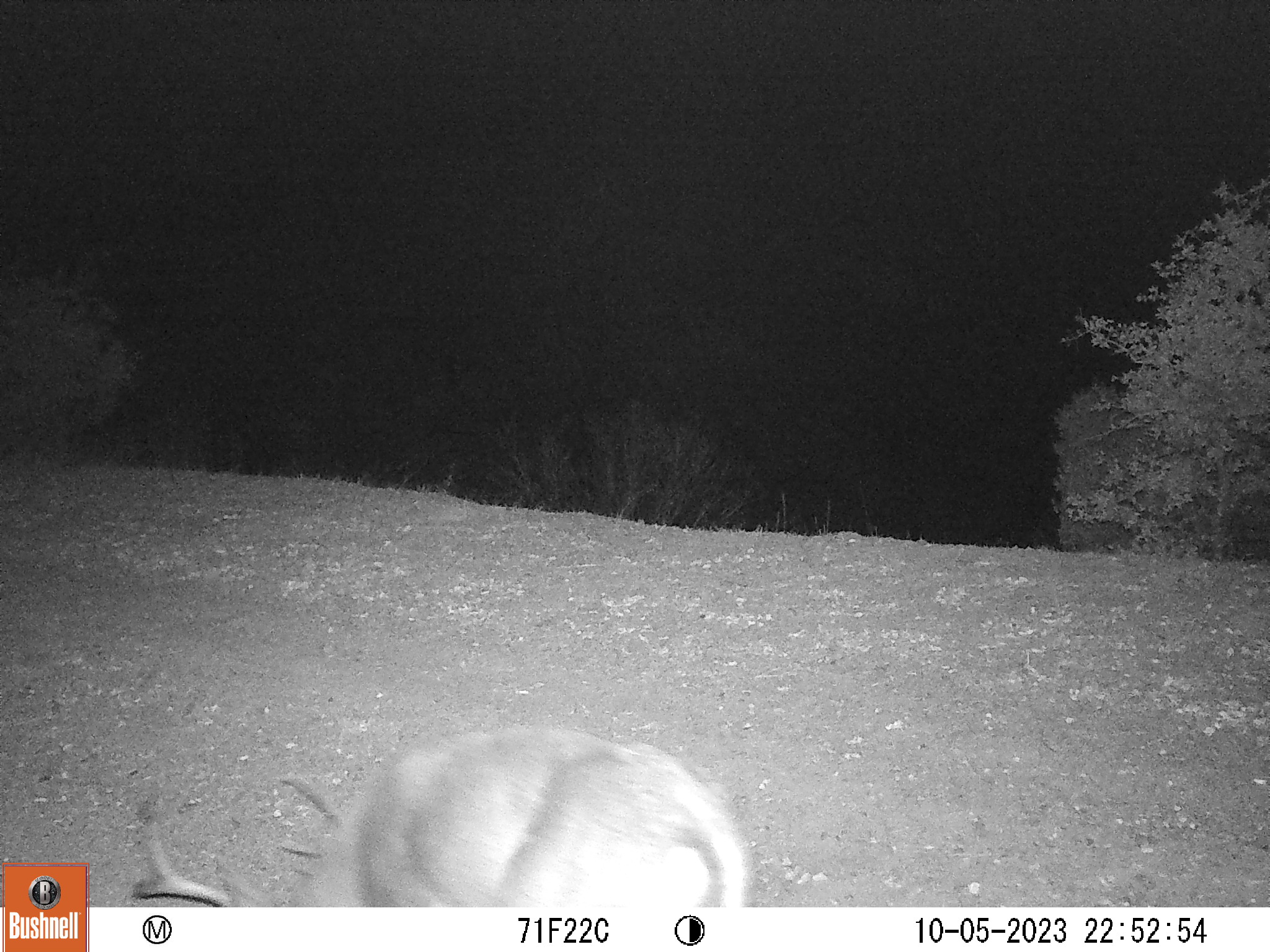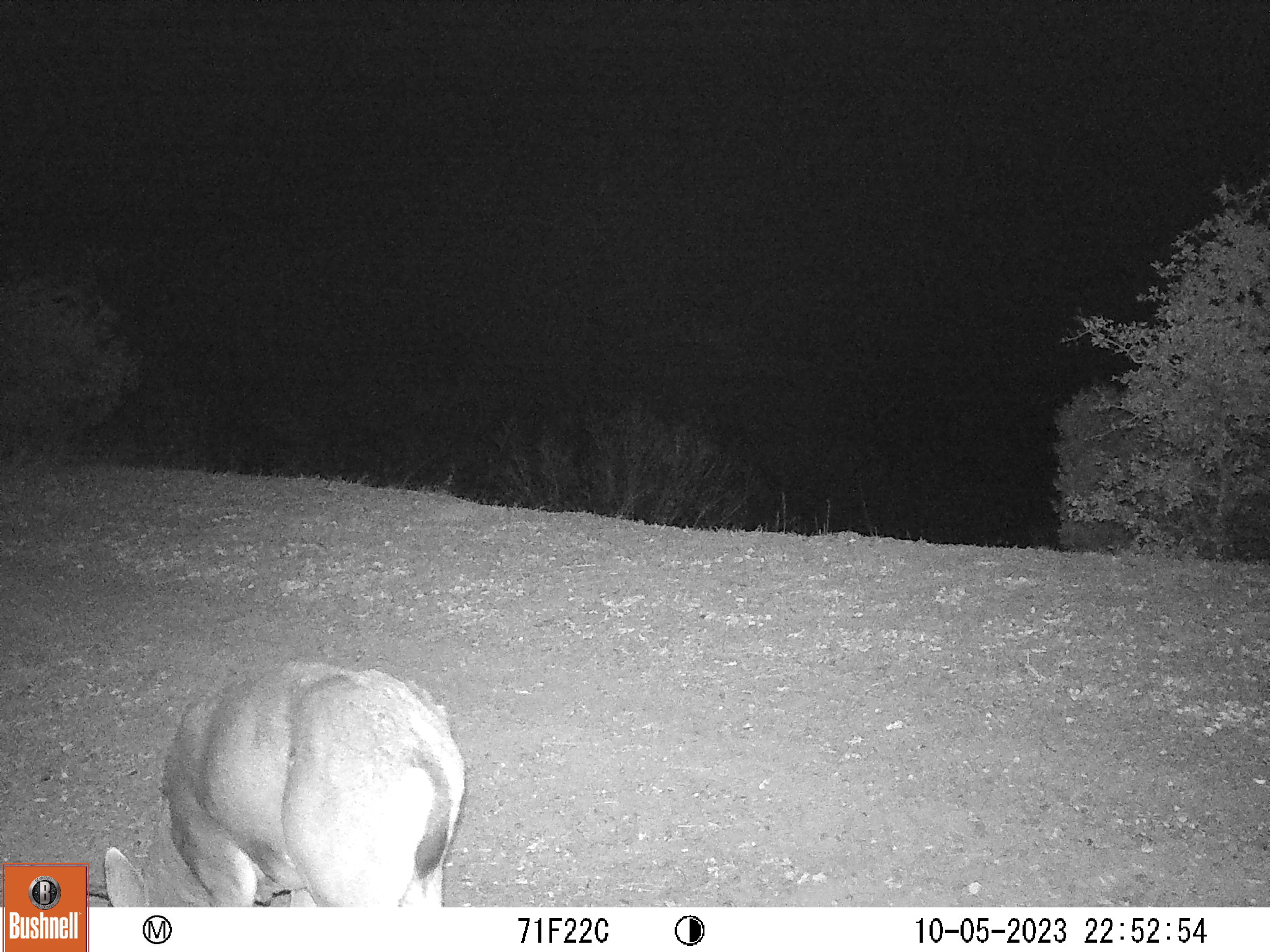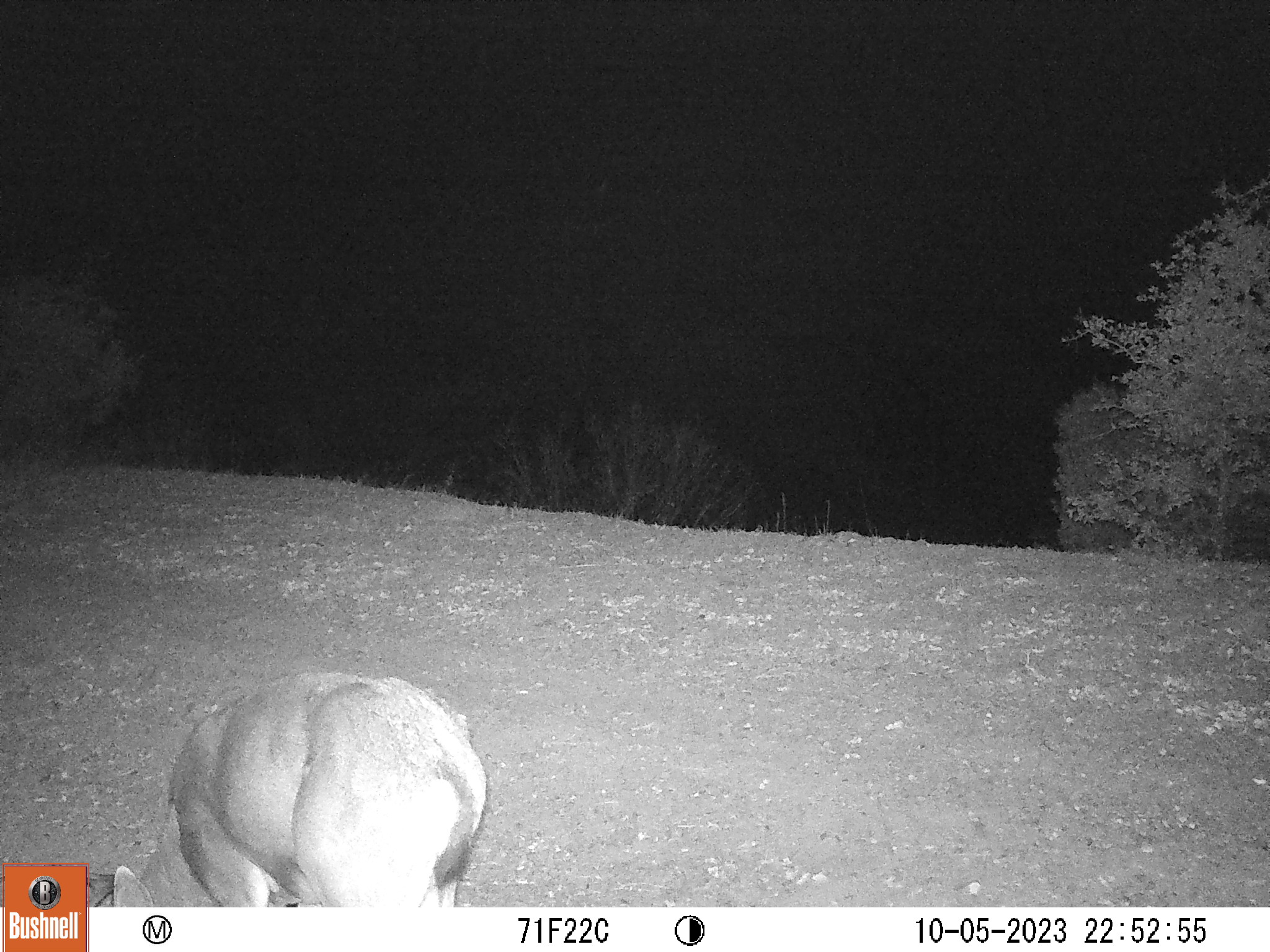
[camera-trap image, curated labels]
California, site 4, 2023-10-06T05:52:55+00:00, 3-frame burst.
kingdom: Animalia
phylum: Chordata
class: Mammalia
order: Artiodactyla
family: Cervidae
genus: Odocoileus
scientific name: Odocoileus hemionus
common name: mule deer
Mule deer (Odocoileus hemionus).